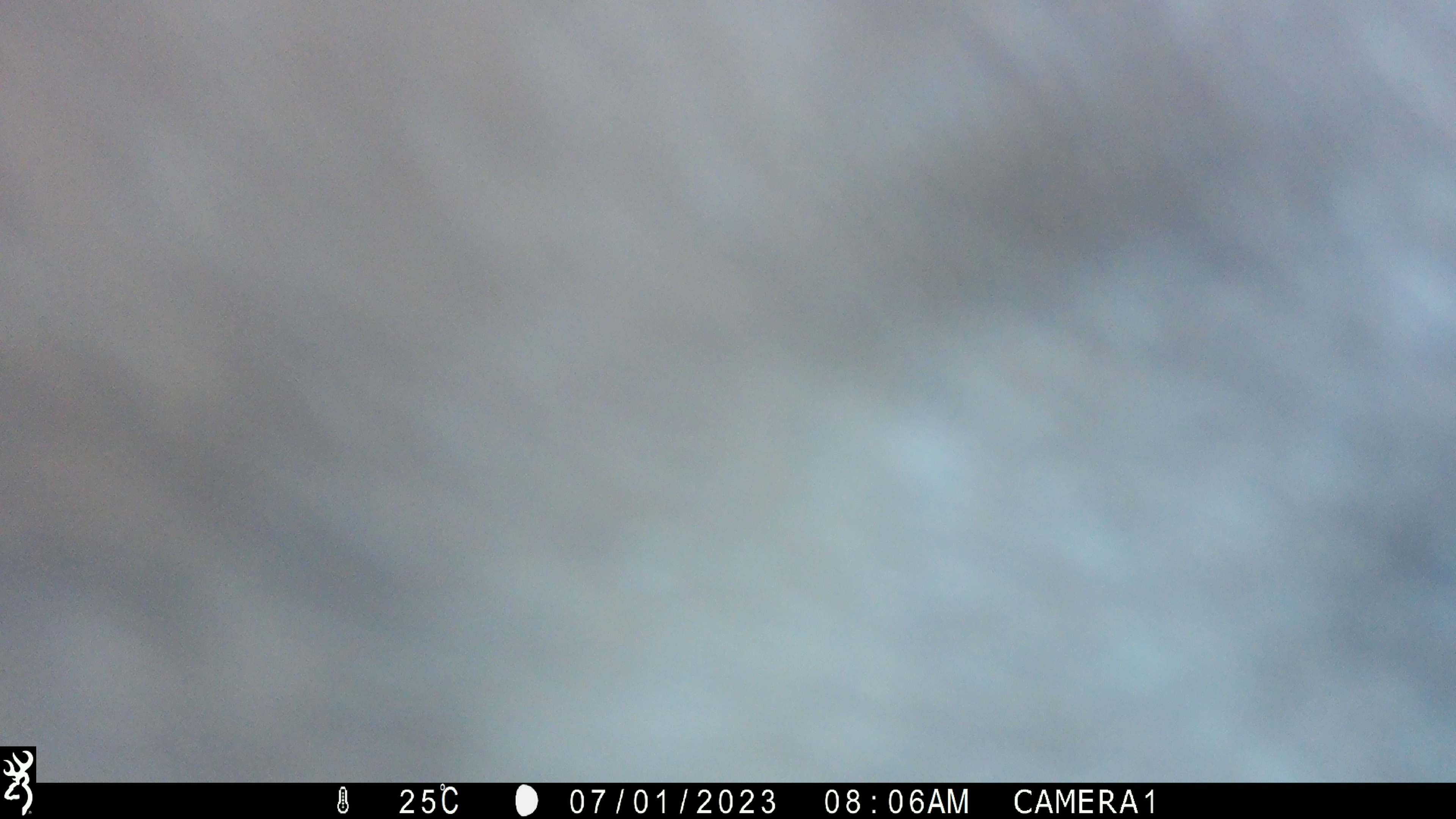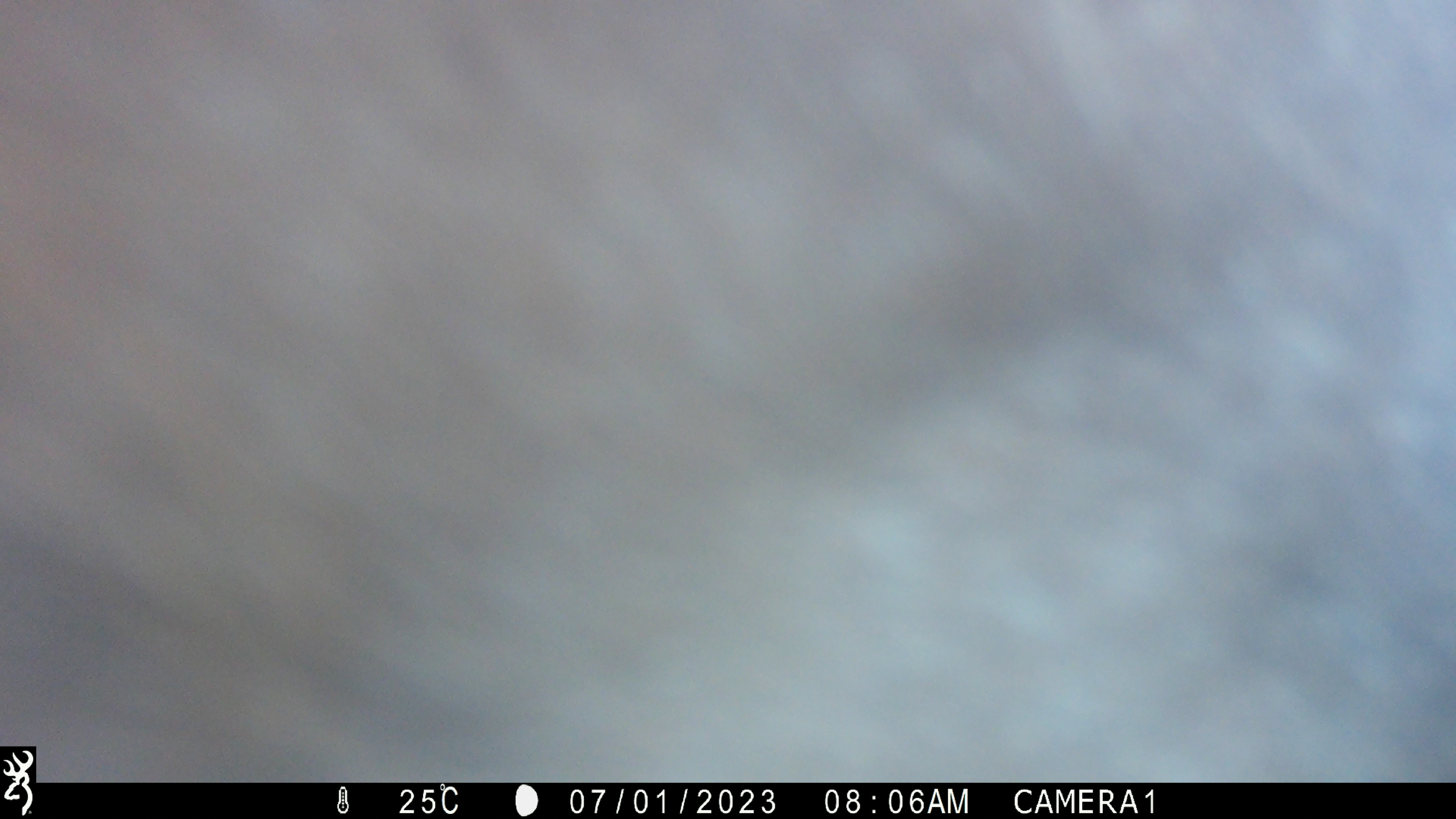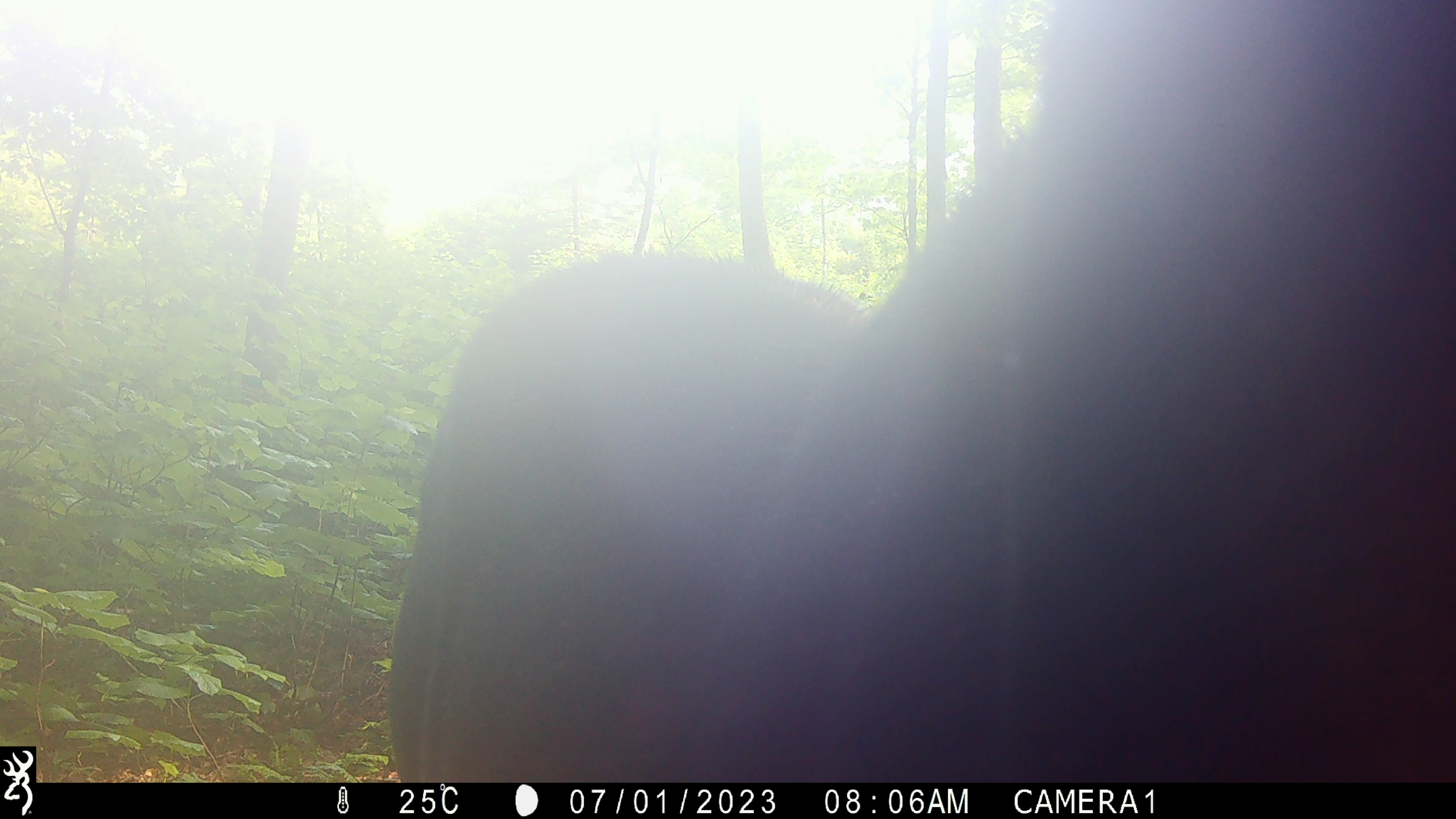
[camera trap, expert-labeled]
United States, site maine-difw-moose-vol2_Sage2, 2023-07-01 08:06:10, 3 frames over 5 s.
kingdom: Animalia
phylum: Chordata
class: Mammalia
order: Artiodactyla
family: Cervidae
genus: Alces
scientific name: Alces alces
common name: moose